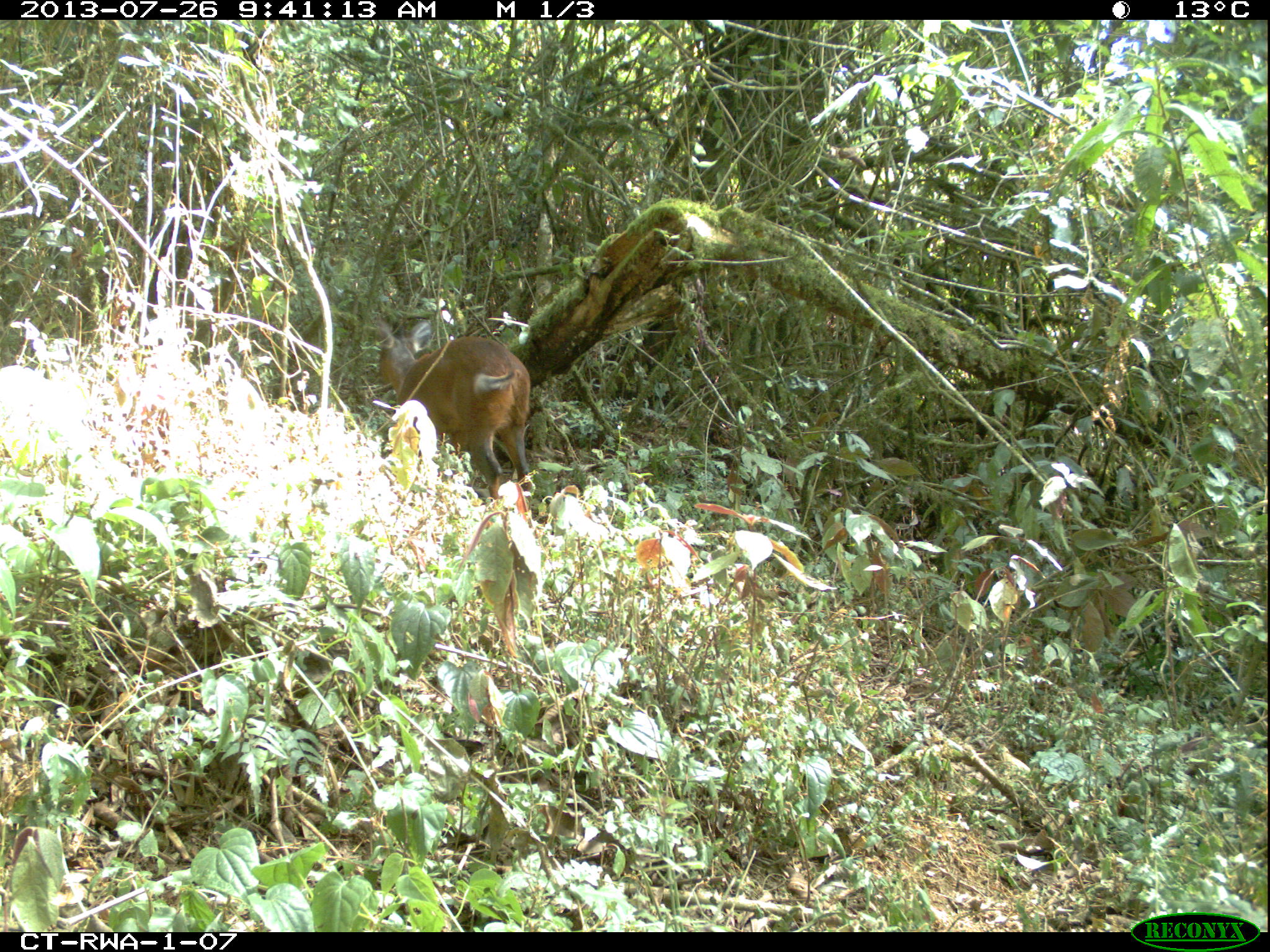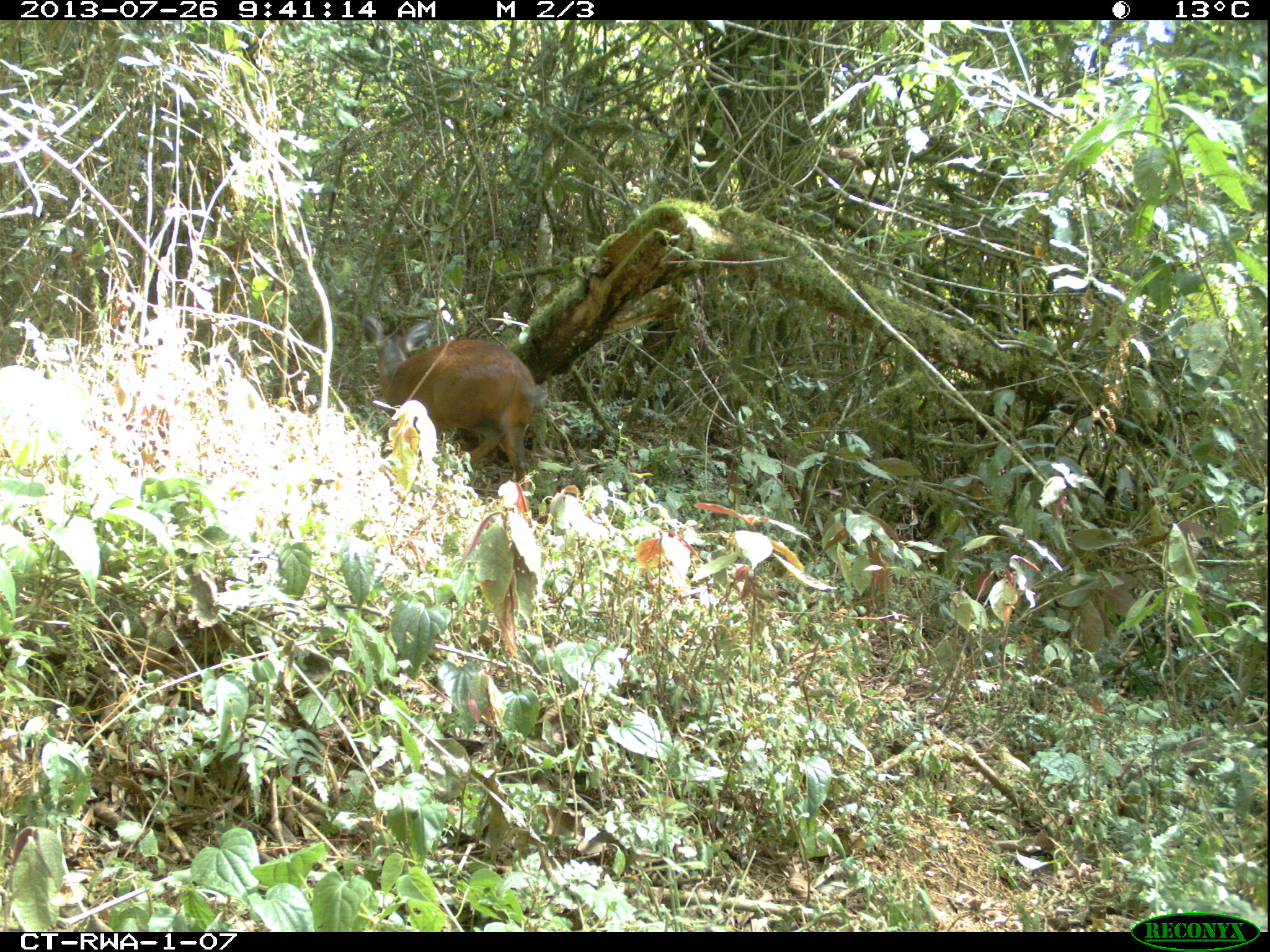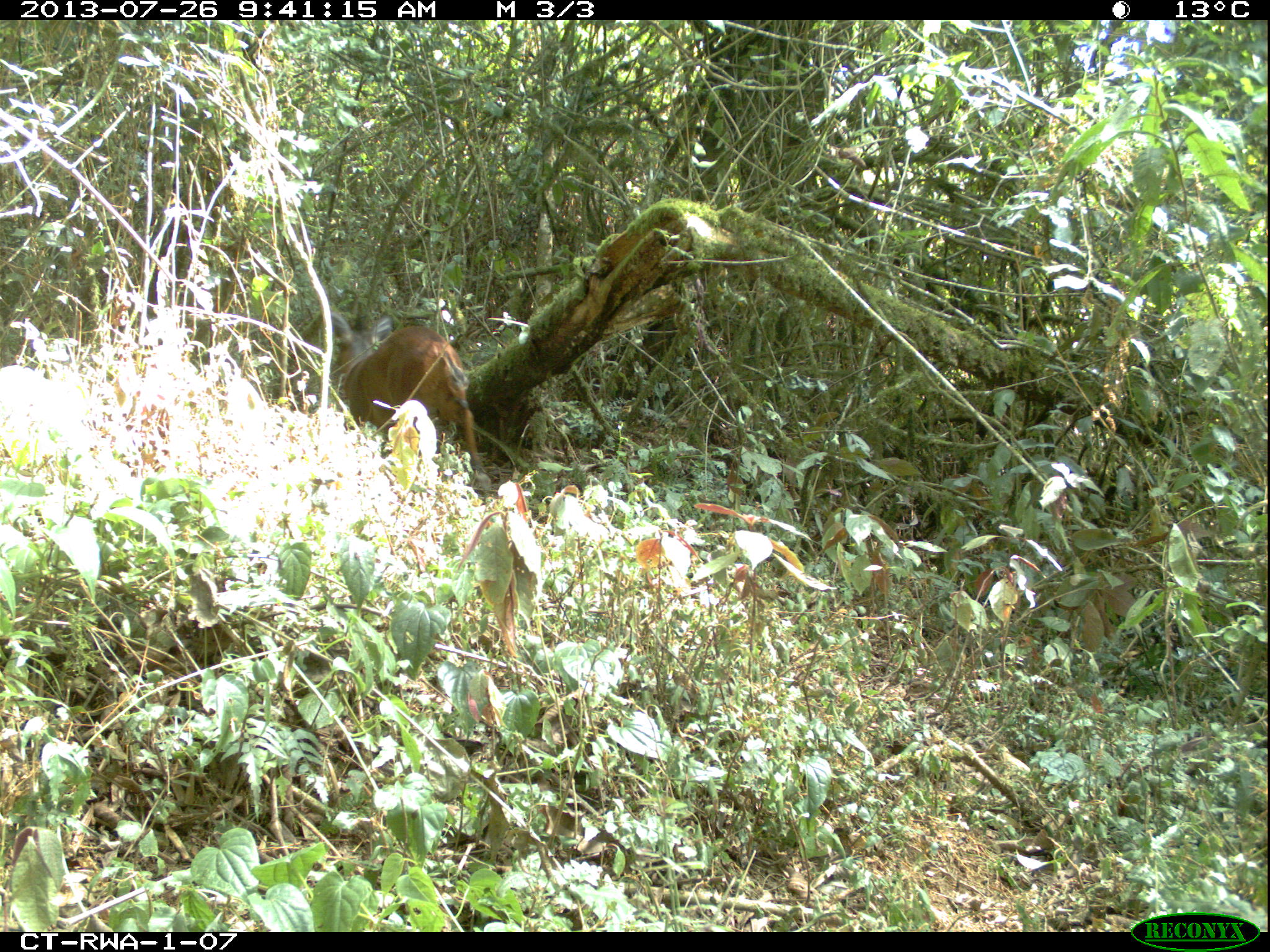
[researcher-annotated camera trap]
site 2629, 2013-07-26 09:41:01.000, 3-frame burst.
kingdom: Animalia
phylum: Chordata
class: Mammalia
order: Artiodactyla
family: Bovidae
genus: Cephalophus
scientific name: Cephalophus nigrifrons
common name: black-fronted duiker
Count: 1.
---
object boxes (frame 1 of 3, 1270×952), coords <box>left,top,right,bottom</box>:
cephalophus nigrifrons: <box>371,315,532,501</box>